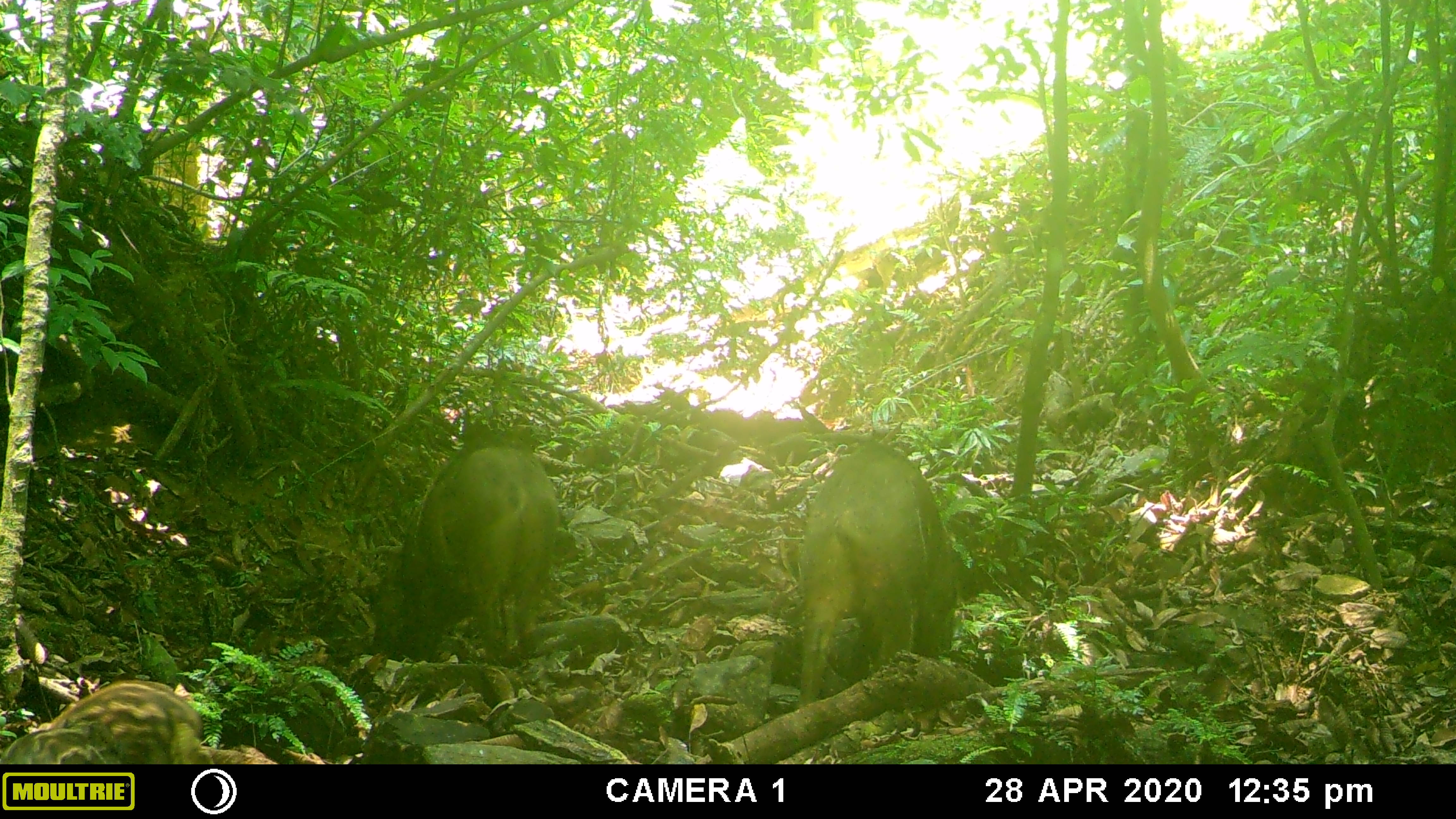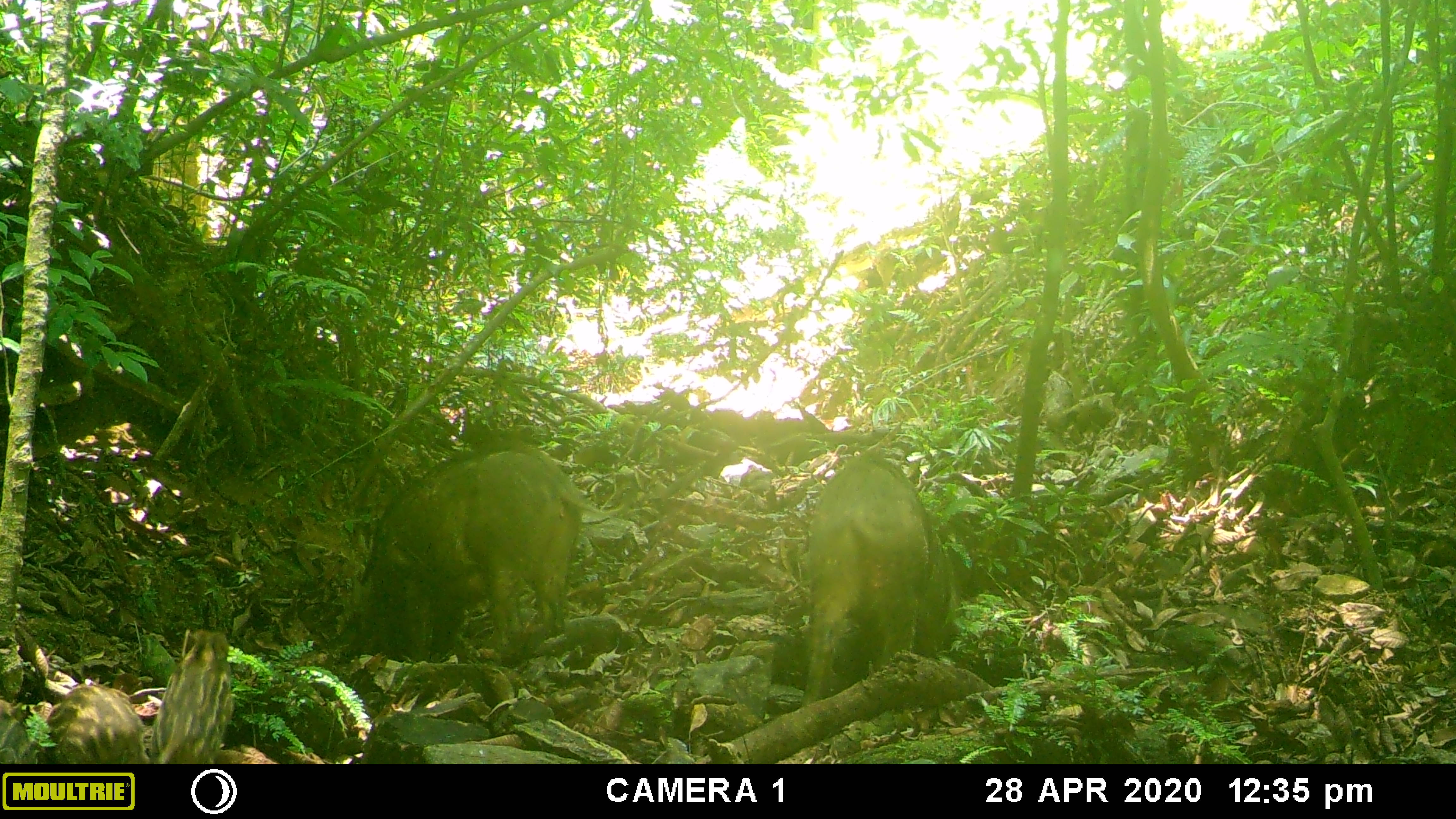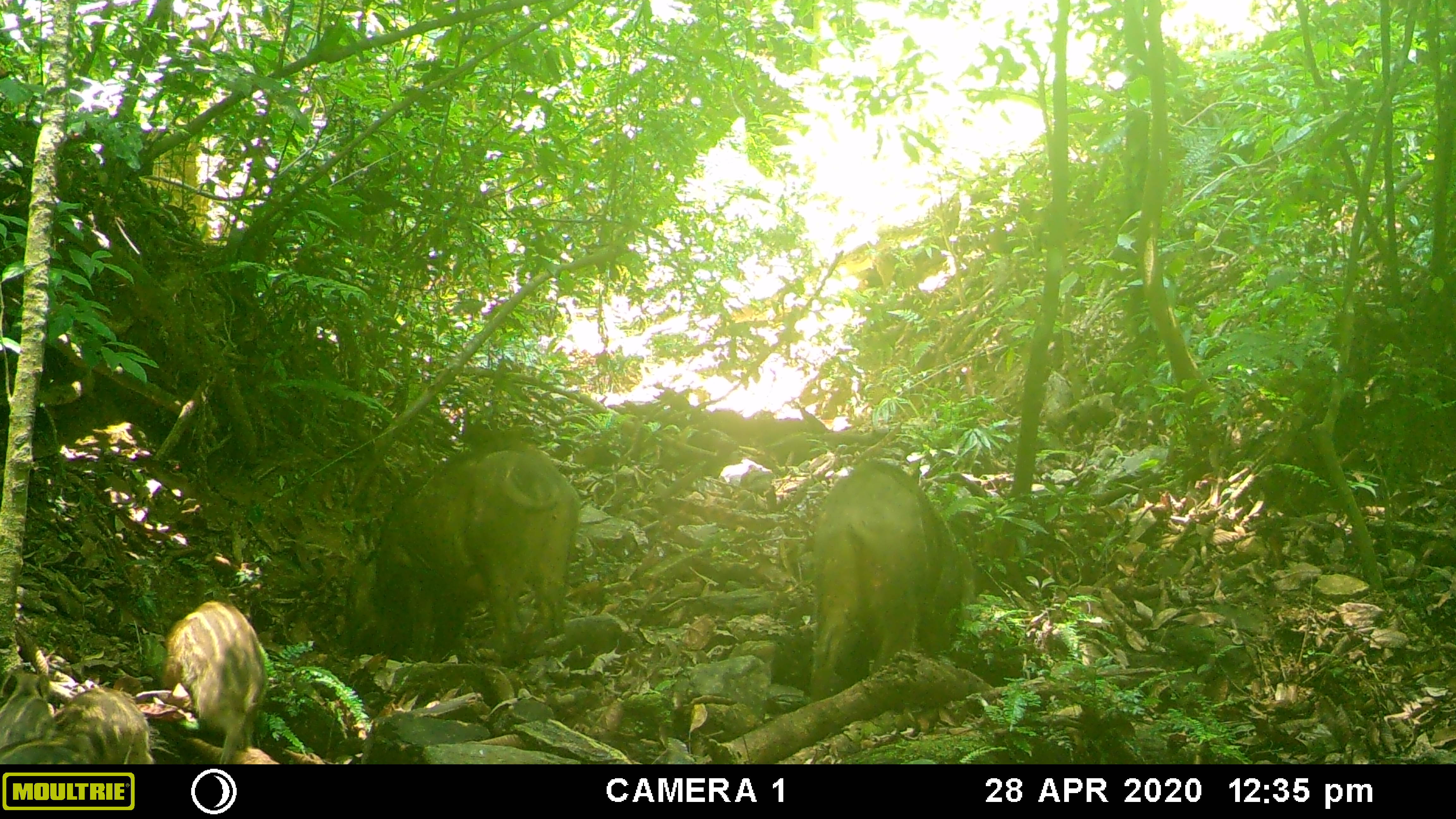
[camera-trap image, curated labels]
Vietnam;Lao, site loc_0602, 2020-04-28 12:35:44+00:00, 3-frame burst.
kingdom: Animalia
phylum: Chordata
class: Mammalia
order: Artiodactyla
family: Suidae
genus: Sus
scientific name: Sus scrofa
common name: eurasian wild pig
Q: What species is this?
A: Eurasian wild pig (Sus scrofa).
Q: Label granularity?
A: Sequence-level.